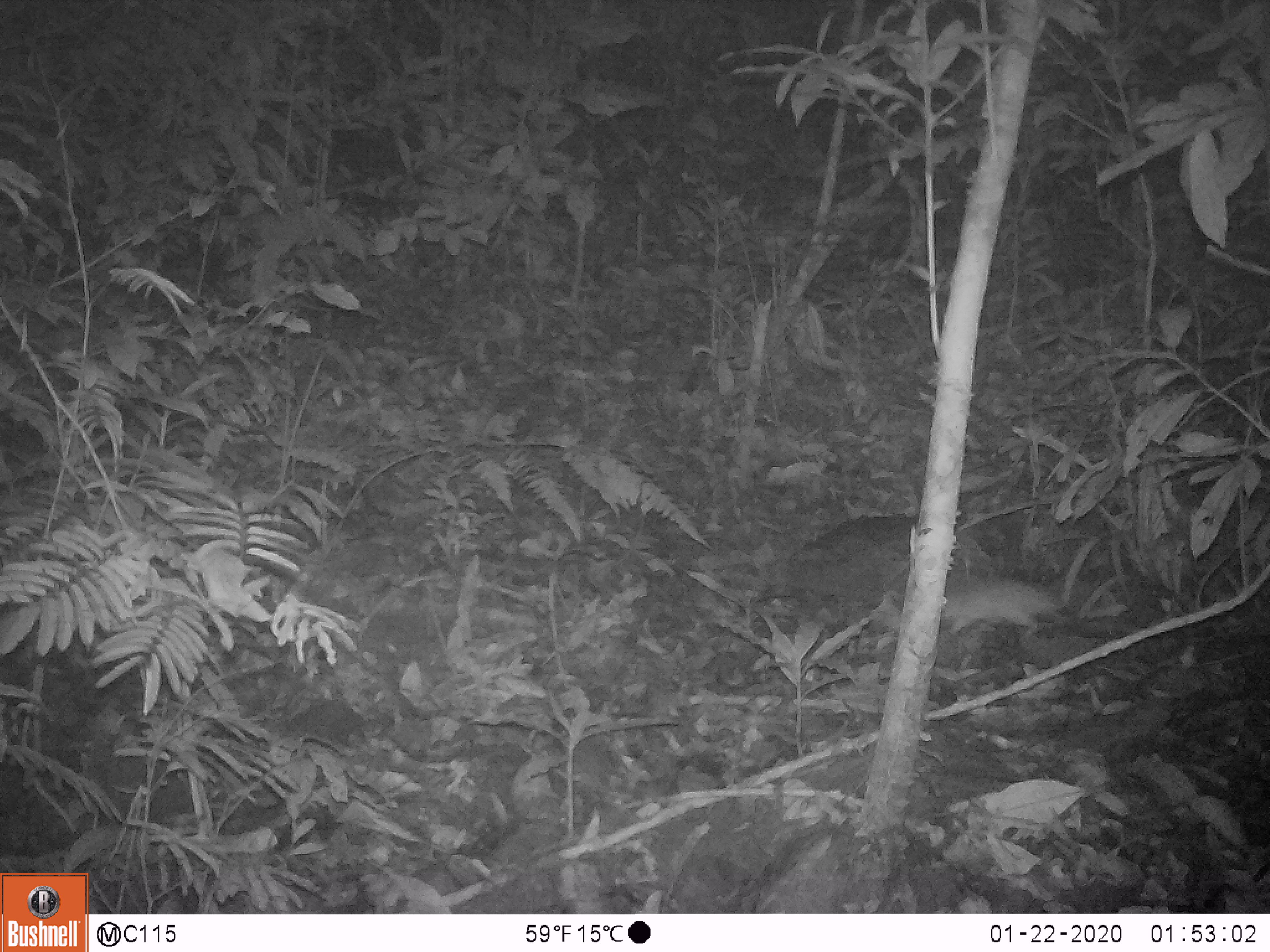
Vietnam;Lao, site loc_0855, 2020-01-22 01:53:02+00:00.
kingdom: Animalia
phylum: Chordata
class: Mammalia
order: Rodentia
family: Muridae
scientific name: Muridae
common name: old-world mice and rats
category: unidentified murid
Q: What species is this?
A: Unidentified murid (old-world mice and rats) (Muridae).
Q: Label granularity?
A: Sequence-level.